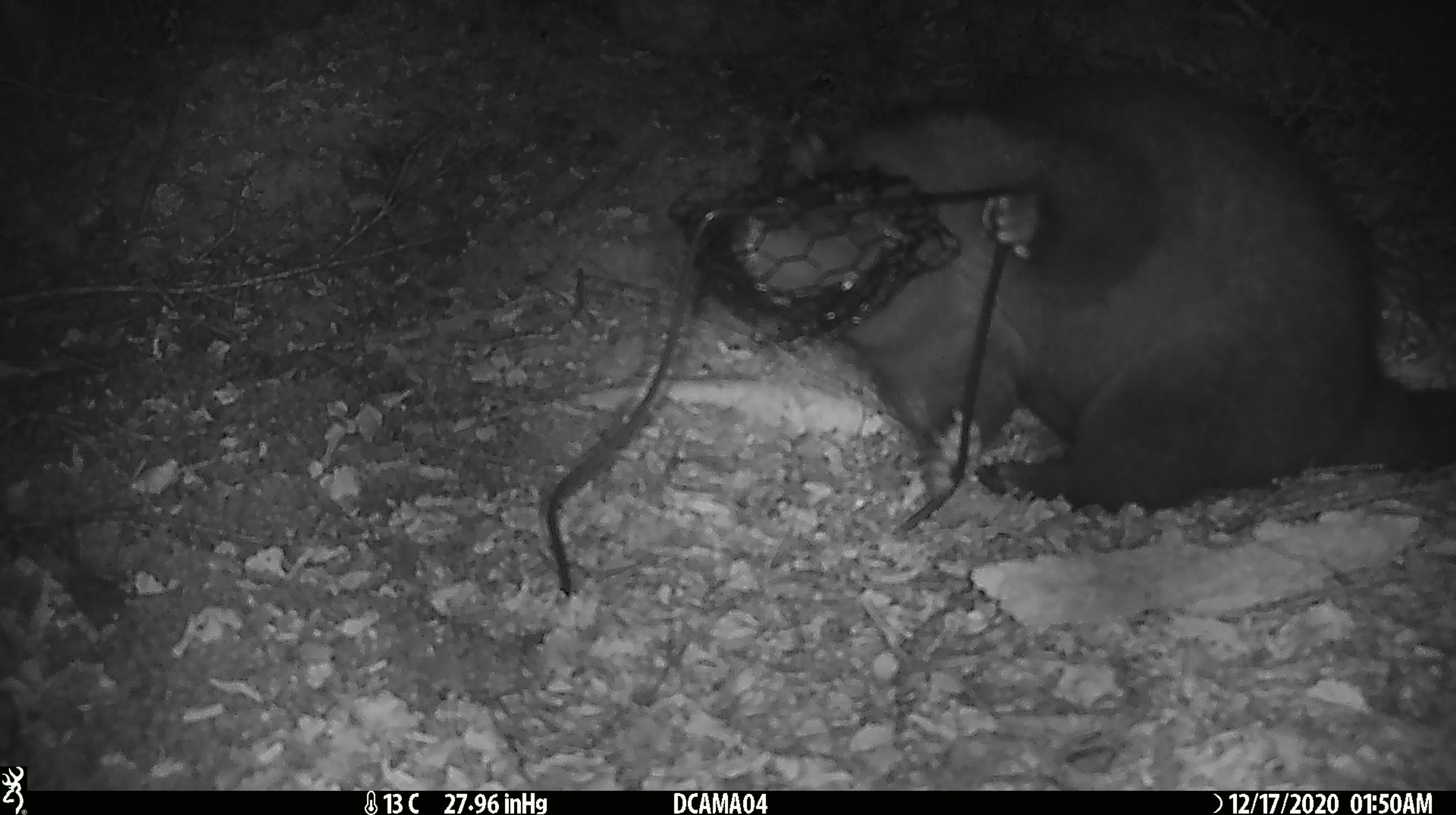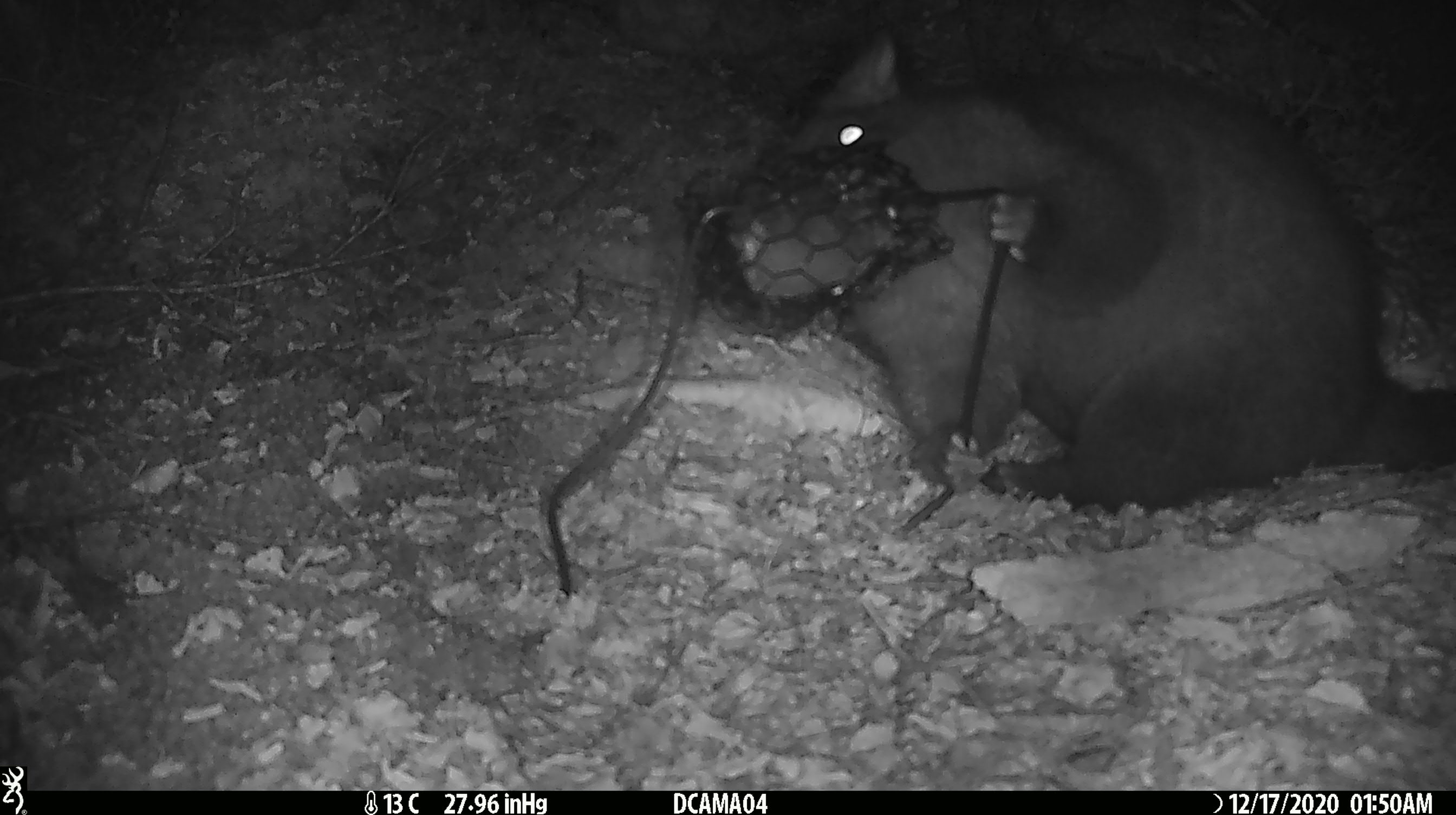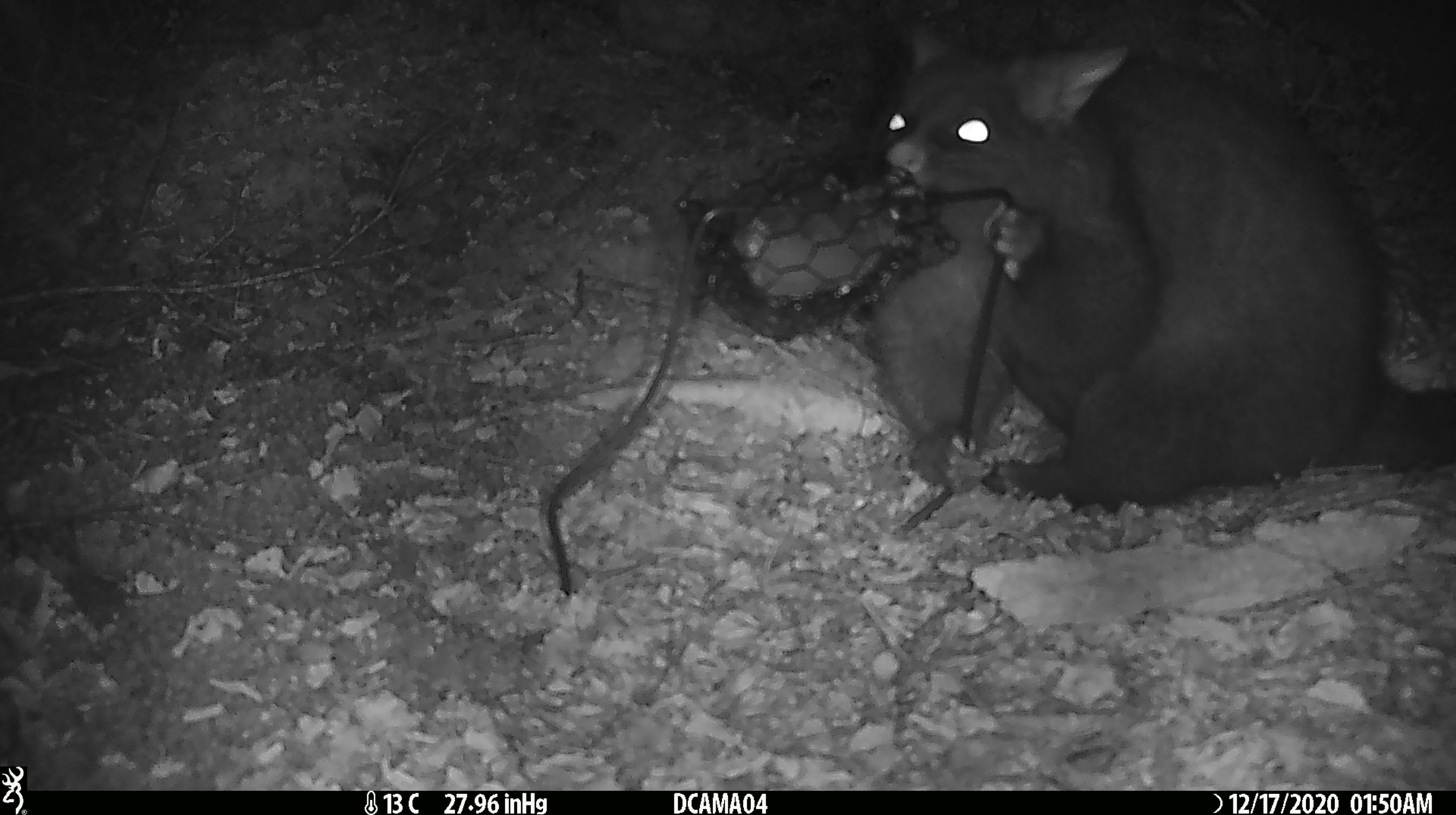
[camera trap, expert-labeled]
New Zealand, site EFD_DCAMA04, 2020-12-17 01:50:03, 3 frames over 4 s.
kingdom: Animalia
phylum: Chordata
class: Mammalia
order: Diprotodontia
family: Phalangeridae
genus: Trichosurus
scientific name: Trichosurus vulpecula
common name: common brushtail possum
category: possum